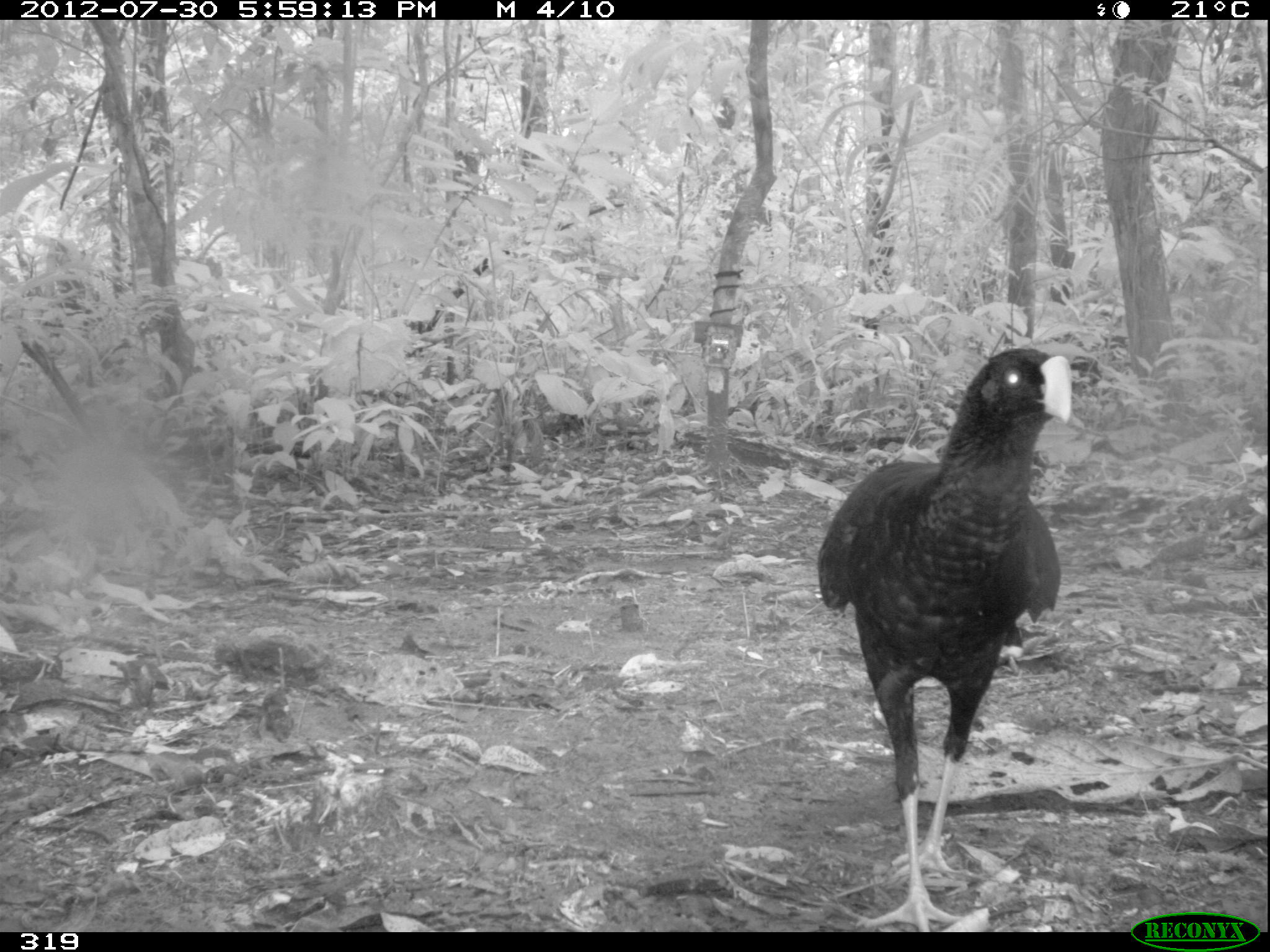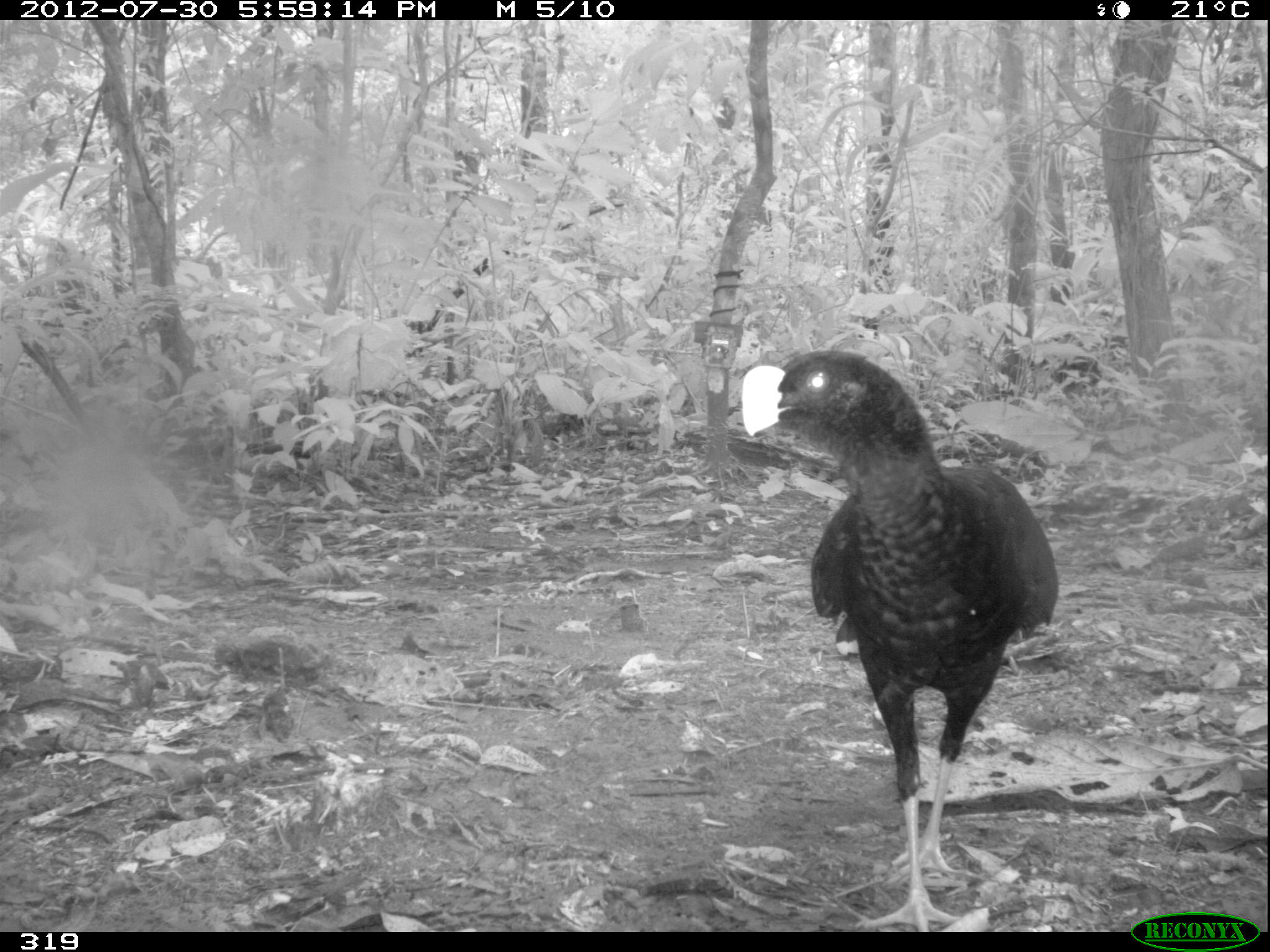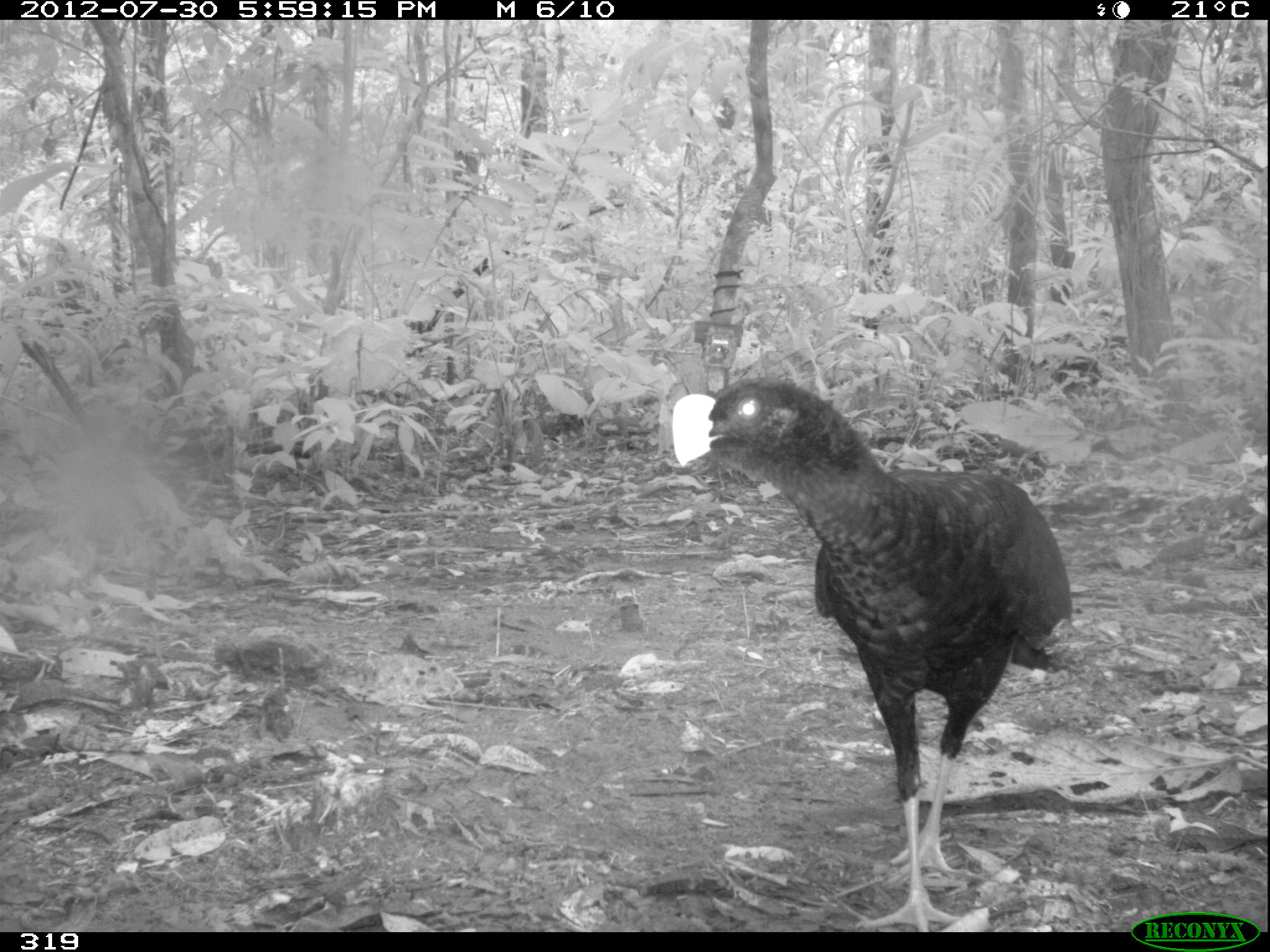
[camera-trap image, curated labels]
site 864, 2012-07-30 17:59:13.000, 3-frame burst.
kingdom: Animalia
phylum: Chordata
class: Aves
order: Galliformes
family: Cracidae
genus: Mitu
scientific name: Mitu tuberosum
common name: razor-billed curassow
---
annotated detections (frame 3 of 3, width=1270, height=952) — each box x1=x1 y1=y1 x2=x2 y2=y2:
mitu tuberosum: x1=668 y1=372 x2=1070 y2=931